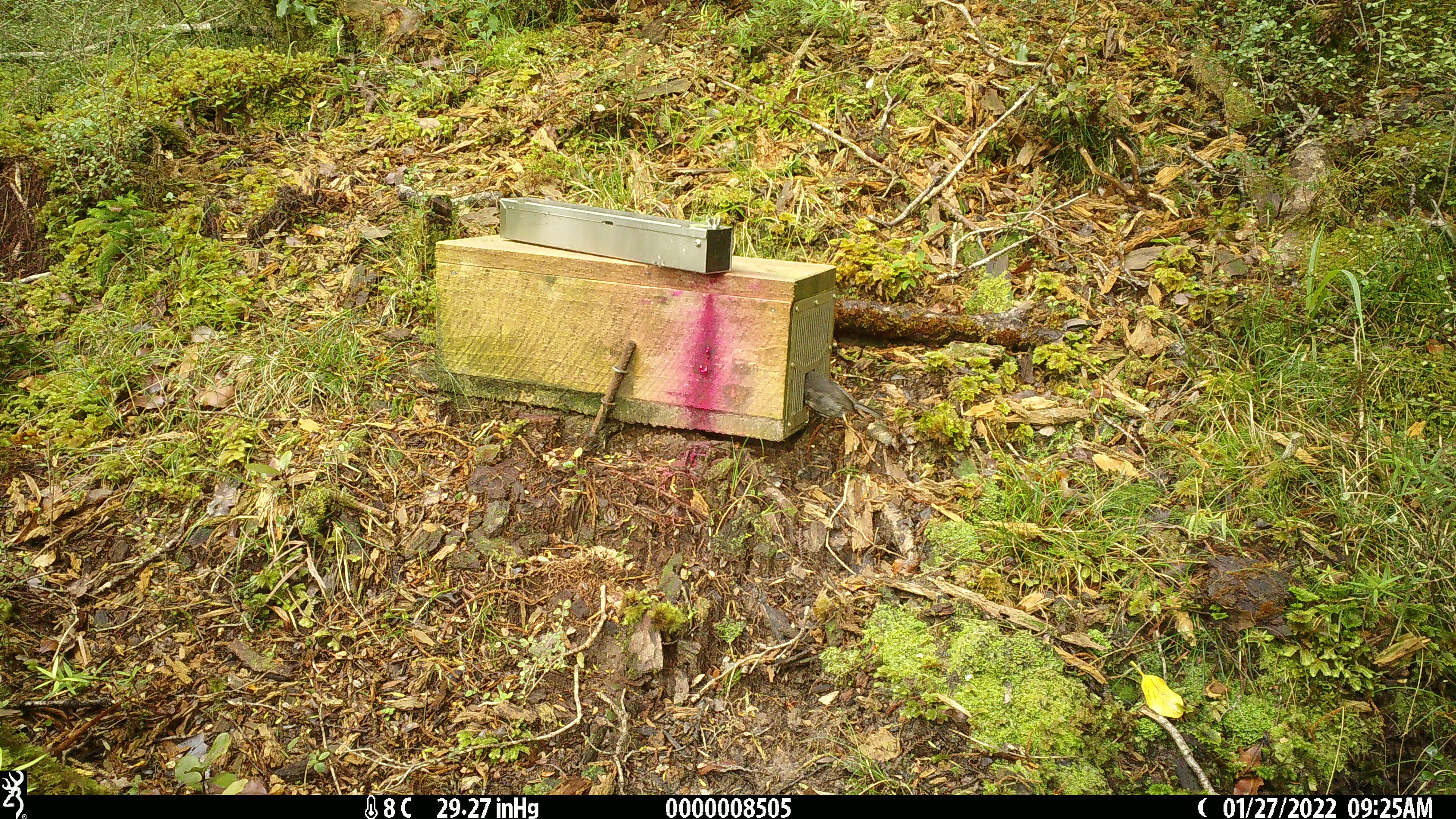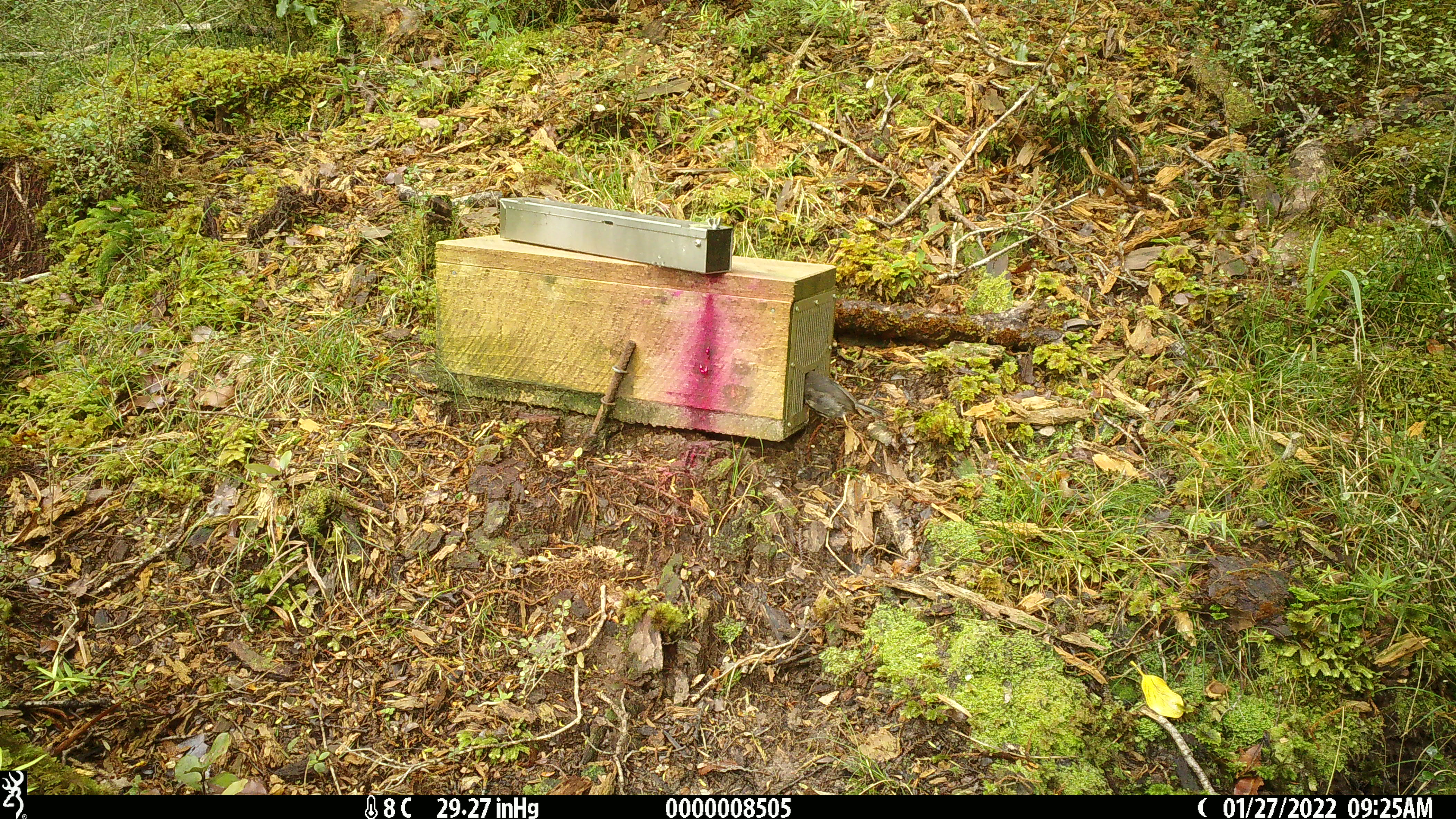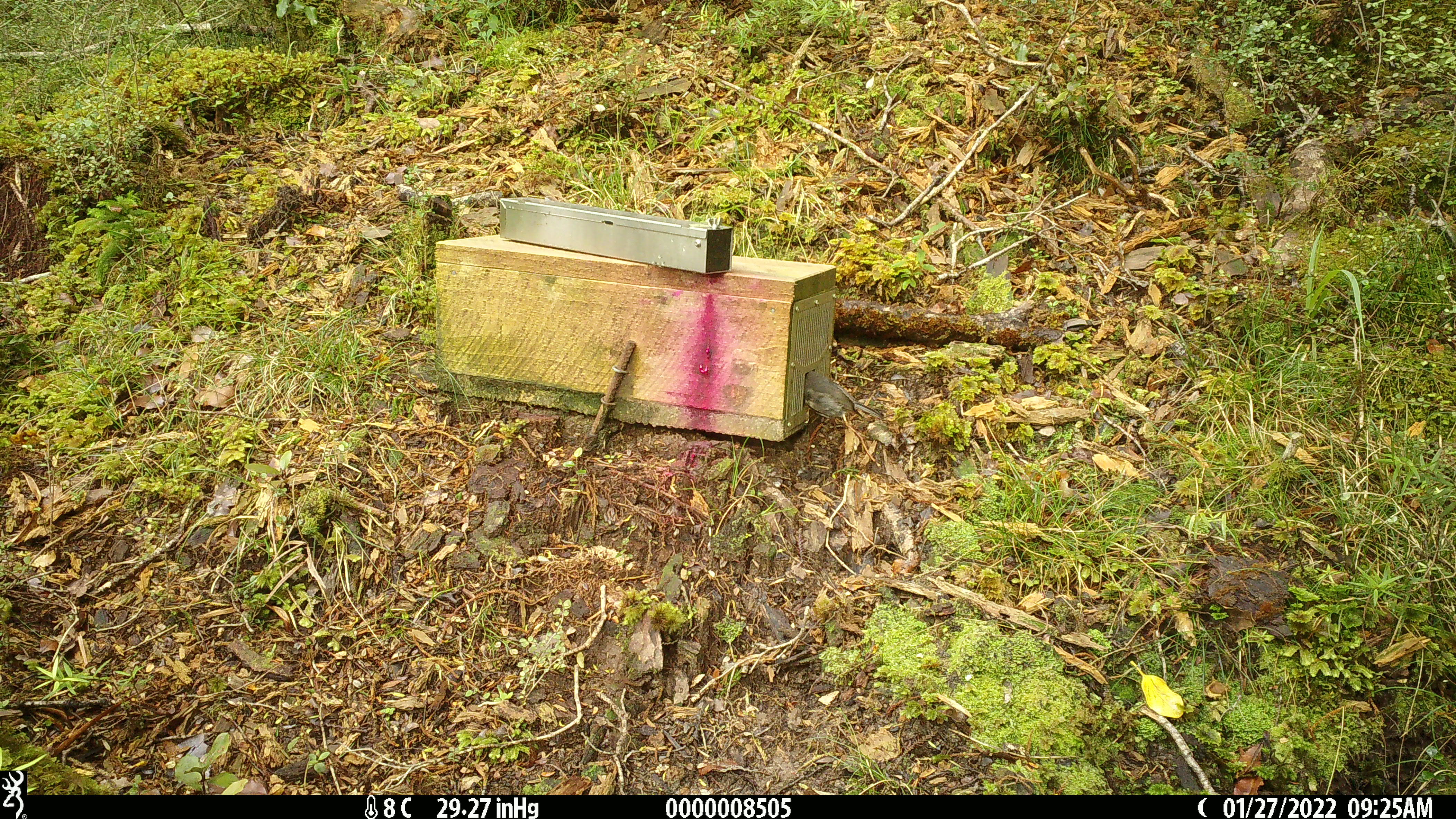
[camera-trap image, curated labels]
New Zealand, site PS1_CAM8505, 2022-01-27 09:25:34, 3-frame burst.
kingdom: Animalia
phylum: Chordata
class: Aves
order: Passeriformes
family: Petroicidae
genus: Petroica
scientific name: Petroica australis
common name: new zealand robin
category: robin